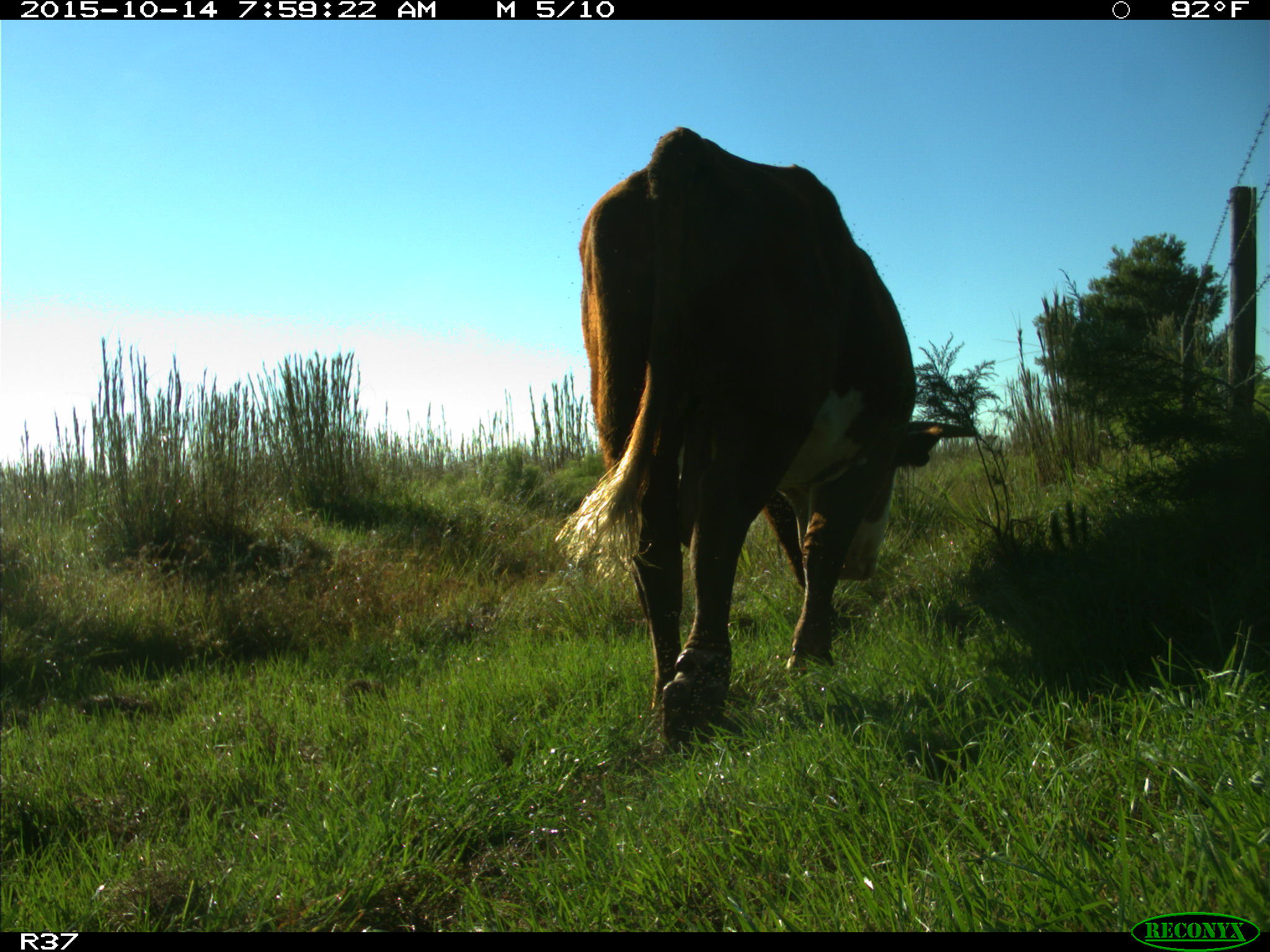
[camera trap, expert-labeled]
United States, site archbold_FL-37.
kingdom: Animalia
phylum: Chordata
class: Mammalia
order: Artiodactyla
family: Bovidae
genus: Bos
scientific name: Bos taurus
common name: domestic cow